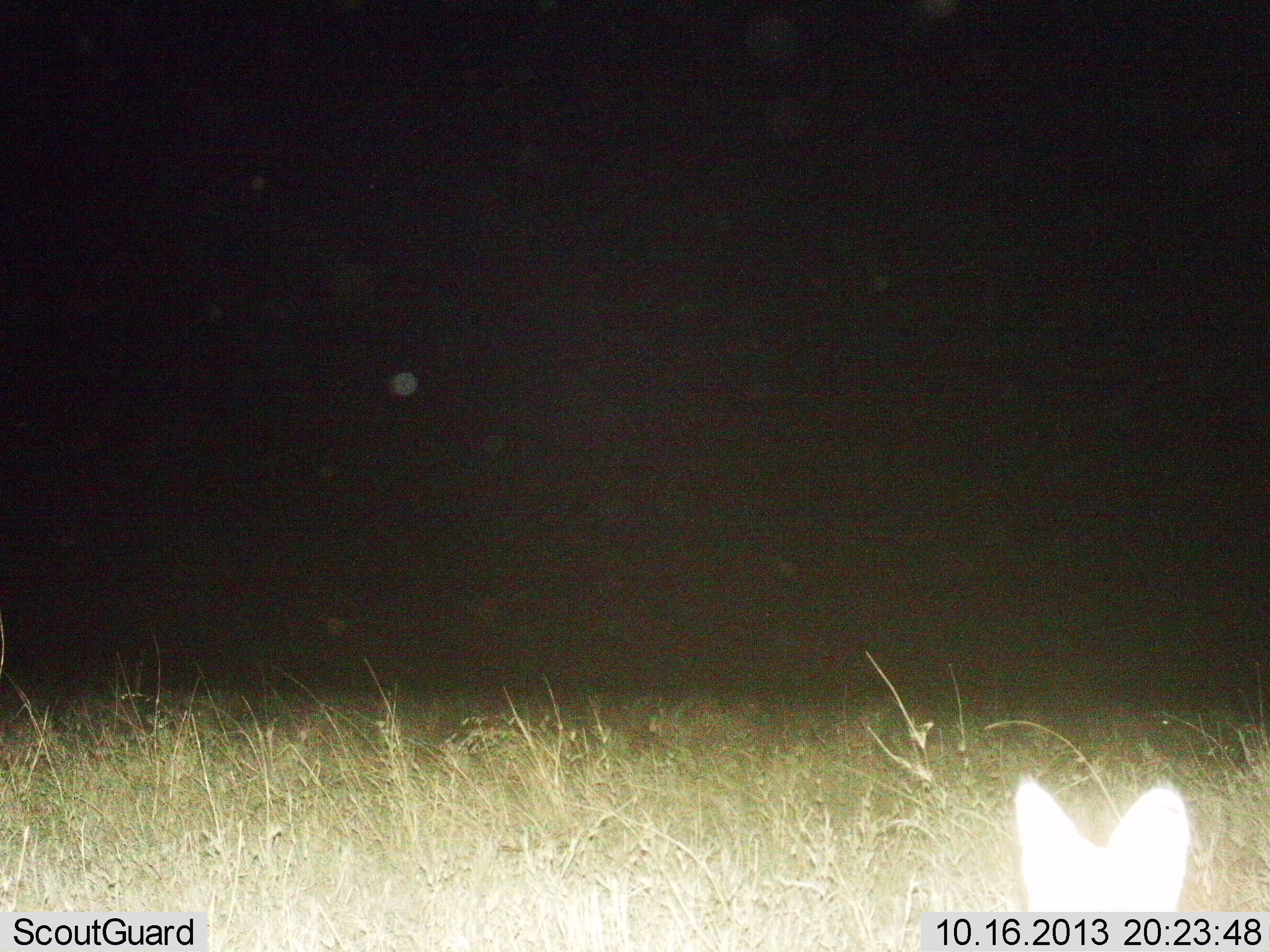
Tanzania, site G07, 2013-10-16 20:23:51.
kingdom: Animalia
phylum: Chordata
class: Mammalia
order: Carnivora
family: Felidae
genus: Leptailurus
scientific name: Leptailurus serval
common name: serval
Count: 1.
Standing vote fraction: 73%.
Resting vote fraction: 18%.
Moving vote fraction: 9%.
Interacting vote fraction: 0%.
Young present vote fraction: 0%.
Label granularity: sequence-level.